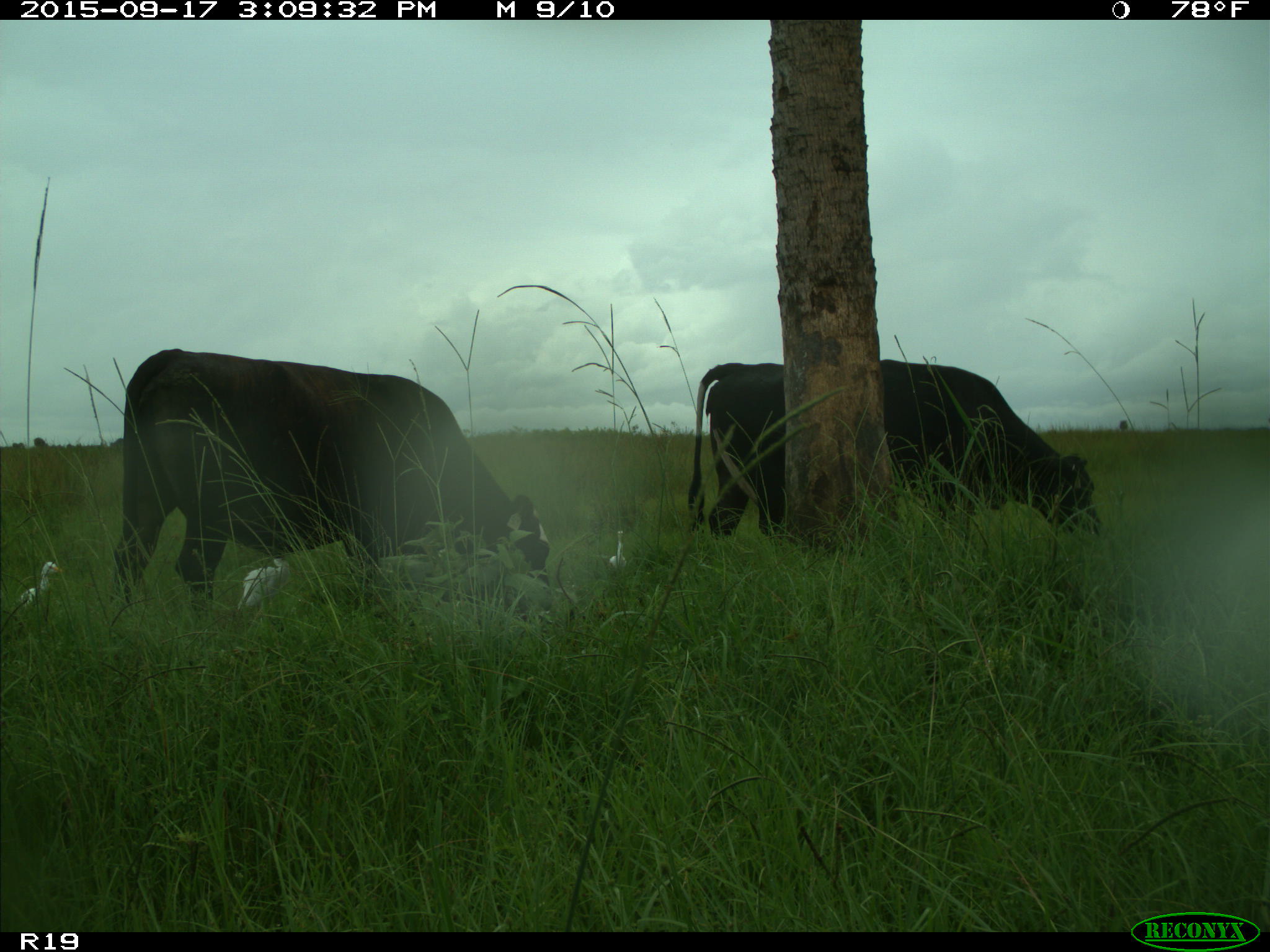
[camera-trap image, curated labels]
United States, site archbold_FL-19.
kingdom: Animalia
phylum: Chordata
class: Mammalia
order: Artiodactyla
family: Bovidae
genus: Bos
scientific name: Bos taurus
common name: domestic cow